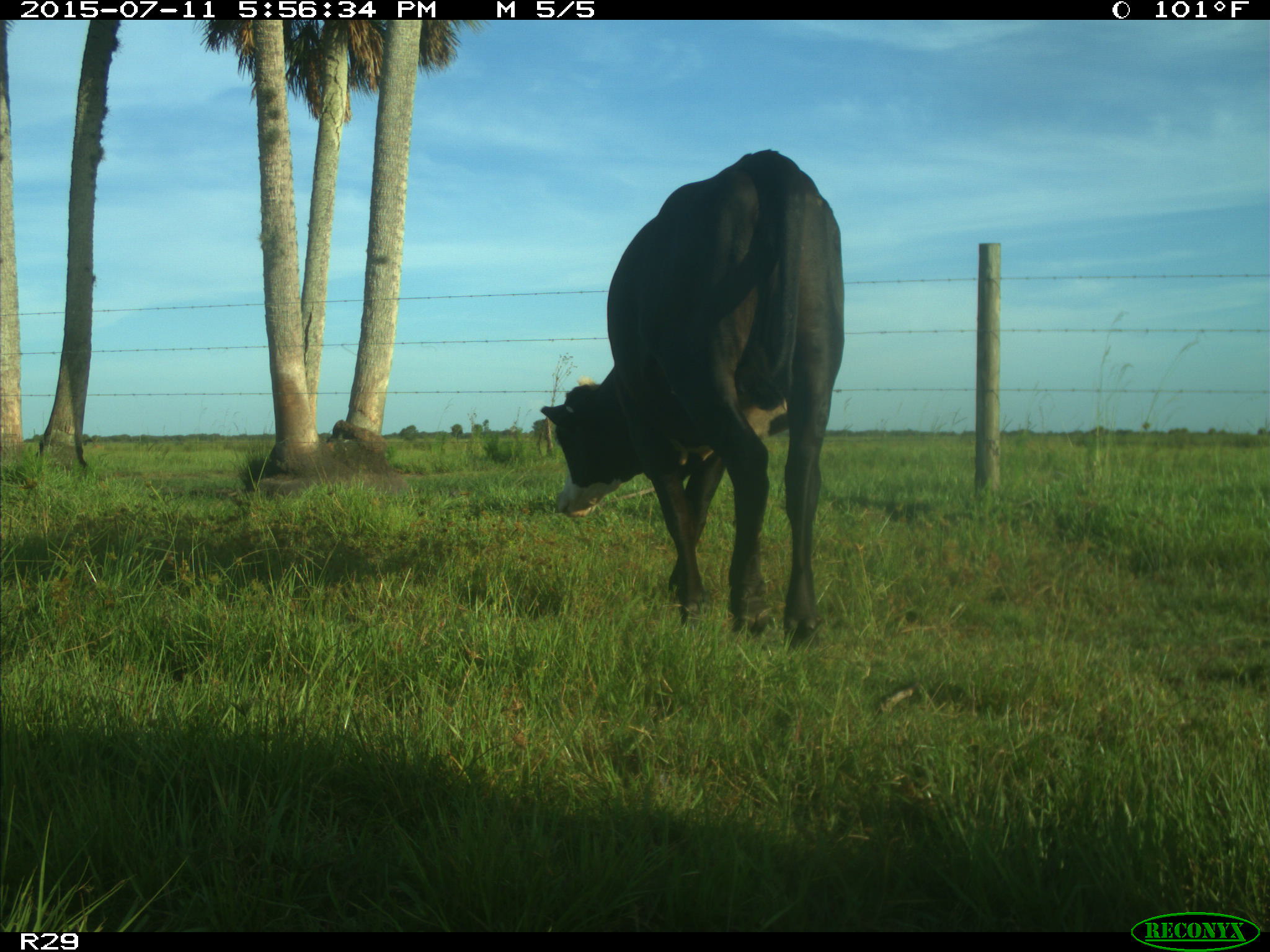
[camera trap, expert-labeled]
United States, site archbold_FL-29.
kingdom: Animalia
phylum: Chordata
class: Mammalia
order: Artiodactyla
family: Bovidae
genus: Bos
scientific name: Bos taurus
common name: domestic cow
Bos taurus (domestic cow).